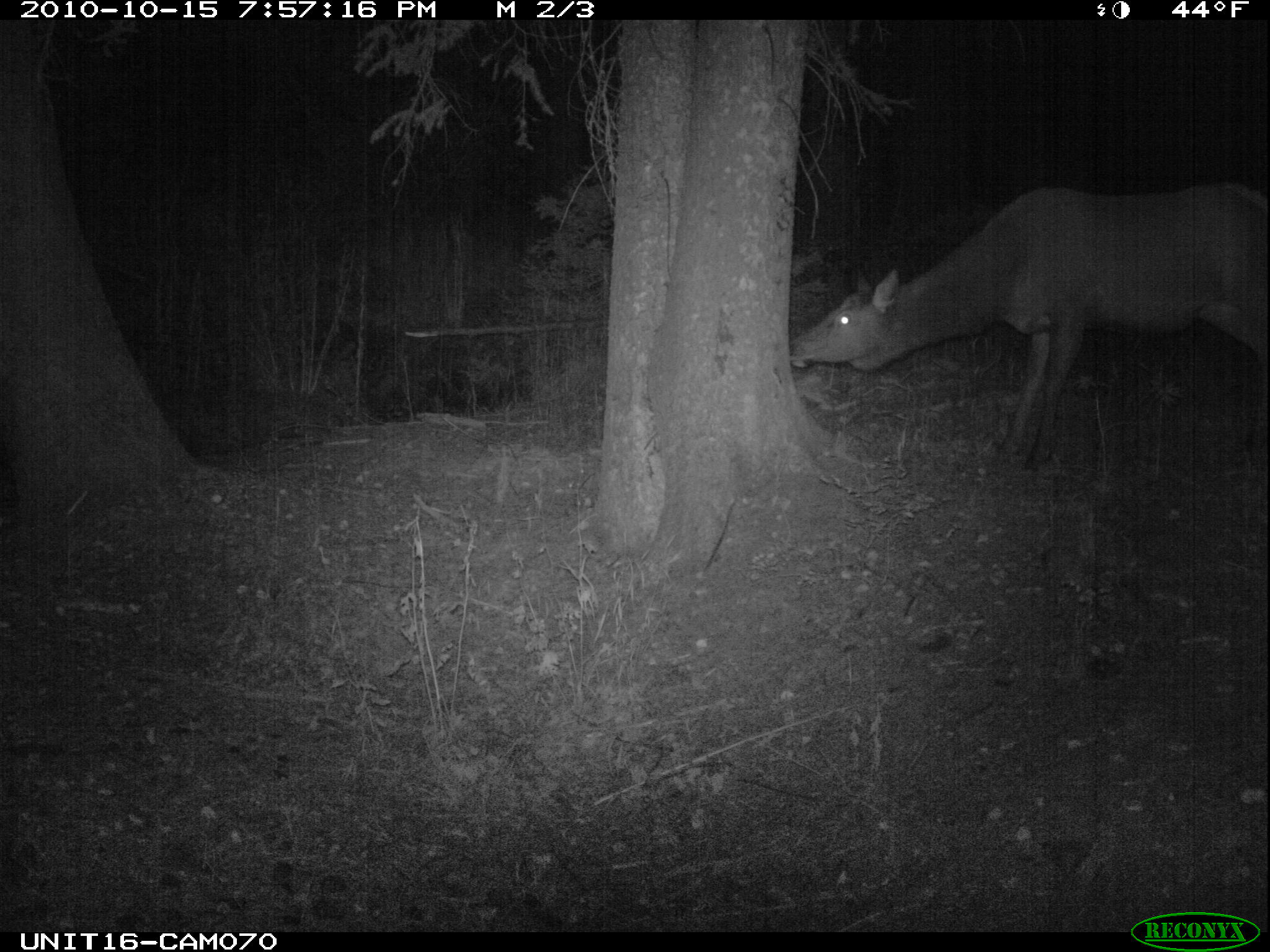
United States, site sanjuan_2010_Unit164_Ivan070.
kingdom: Animalia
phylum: Chordata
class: Mammalia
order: Artiodactyla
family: Cervidae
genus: Cervus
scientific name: Cervus elaphus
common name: red deer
Cervus elaphus (red deer).